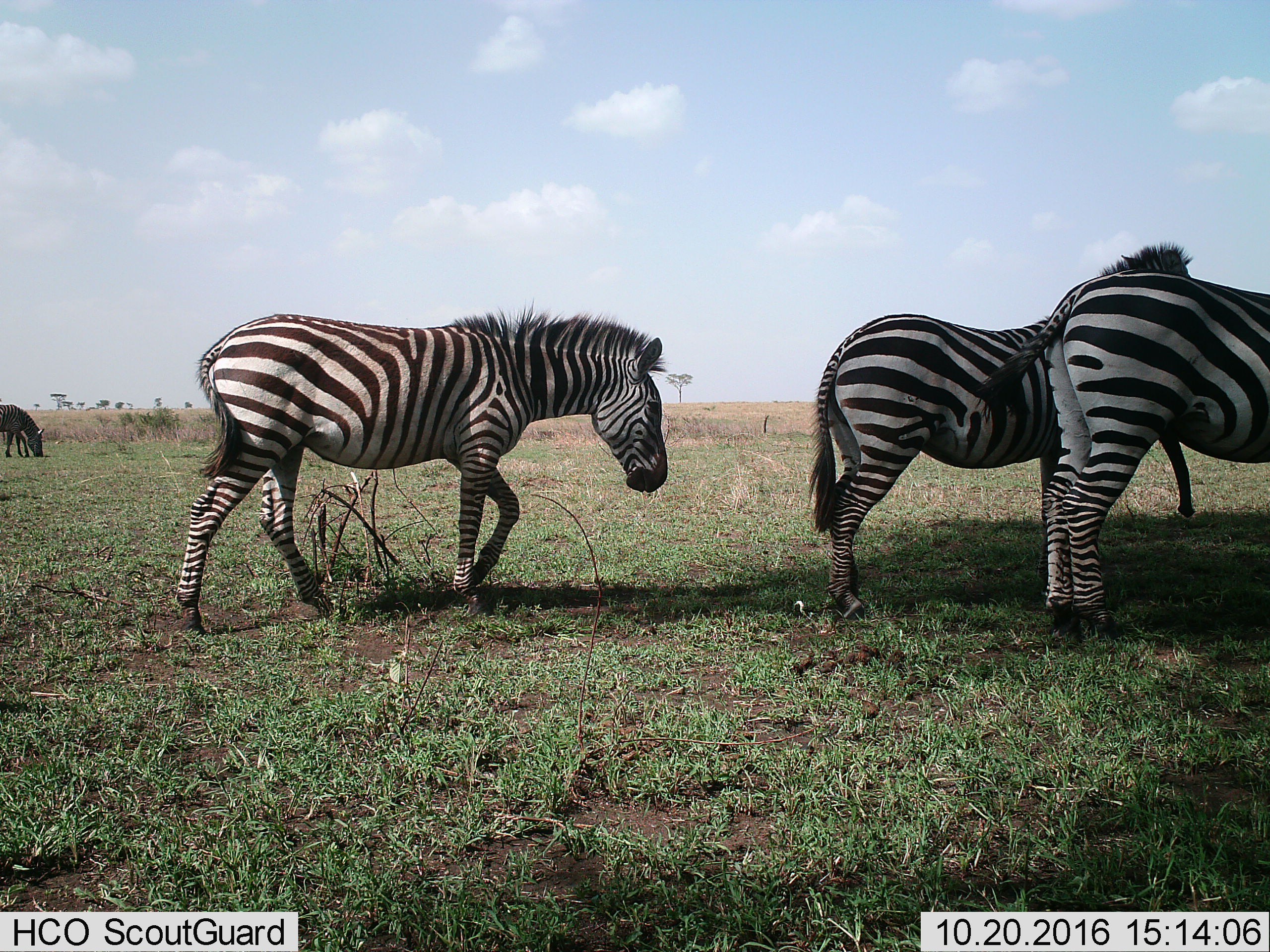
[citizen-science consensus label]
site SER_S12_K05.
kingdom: Animalia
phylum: Chordata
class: Mammalia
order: Perissodactyla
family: Equidae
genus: Equus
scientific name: Equus quagga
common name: plains zebra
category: zebraplains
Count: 4.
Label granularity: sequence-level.